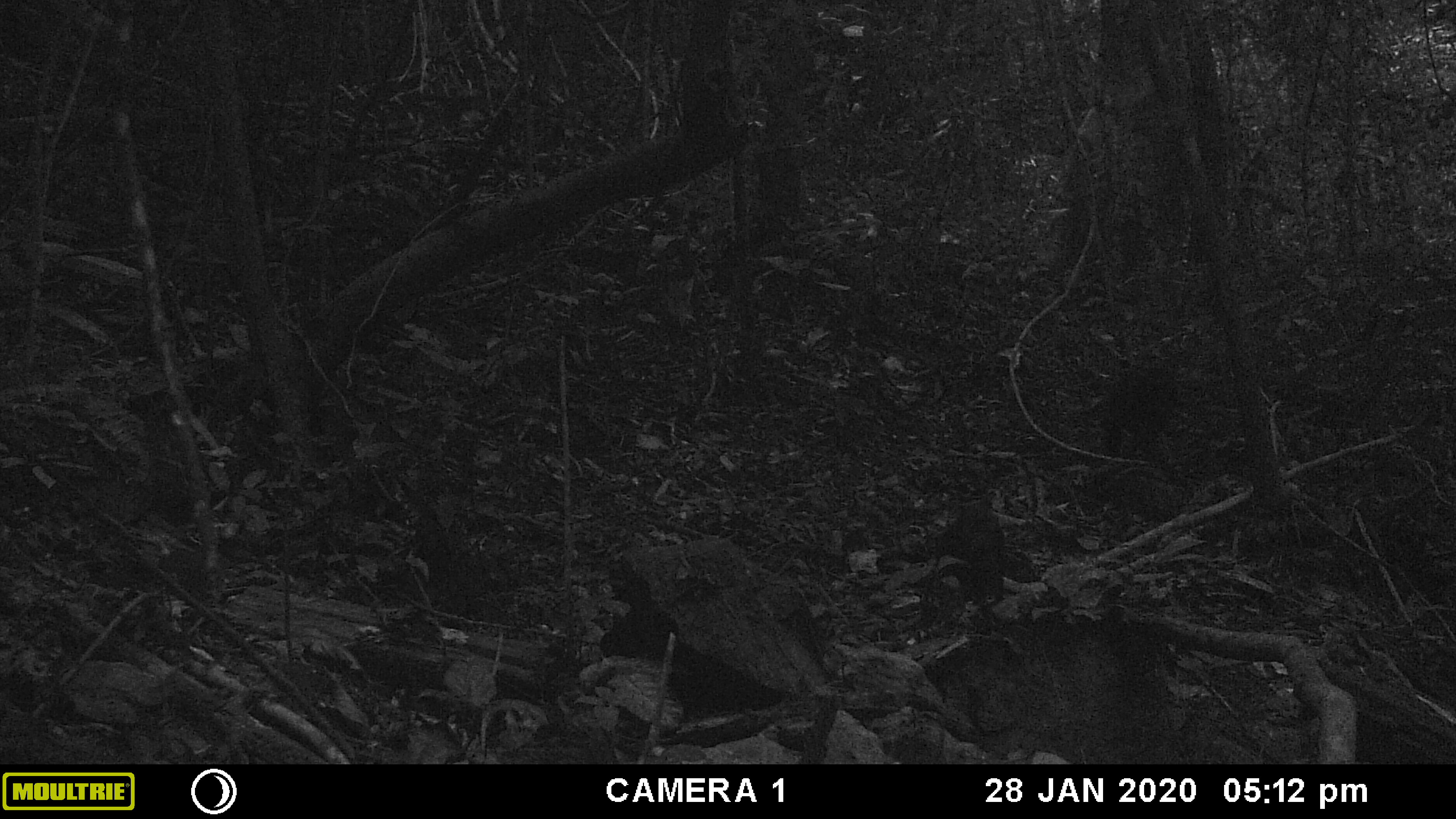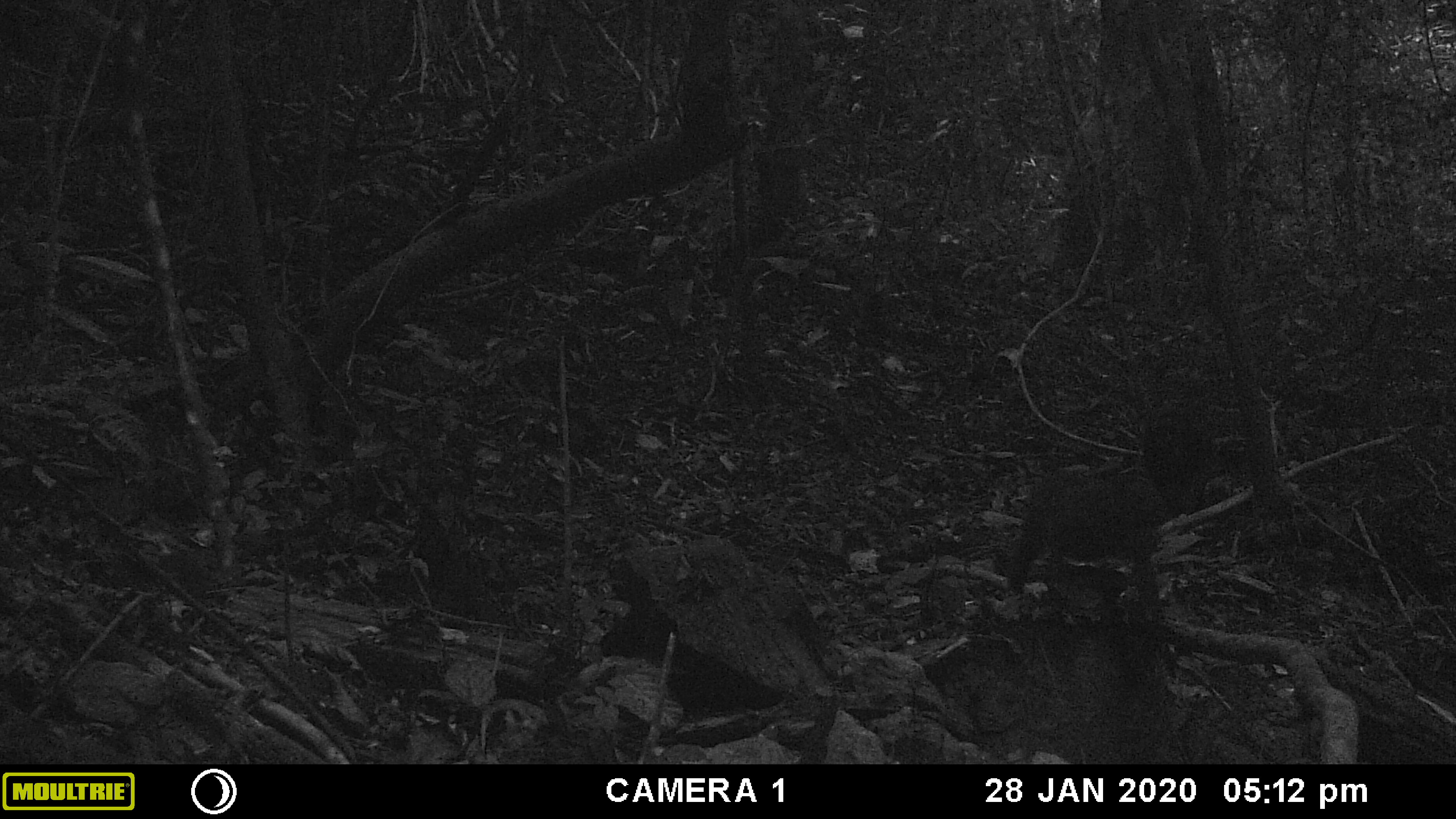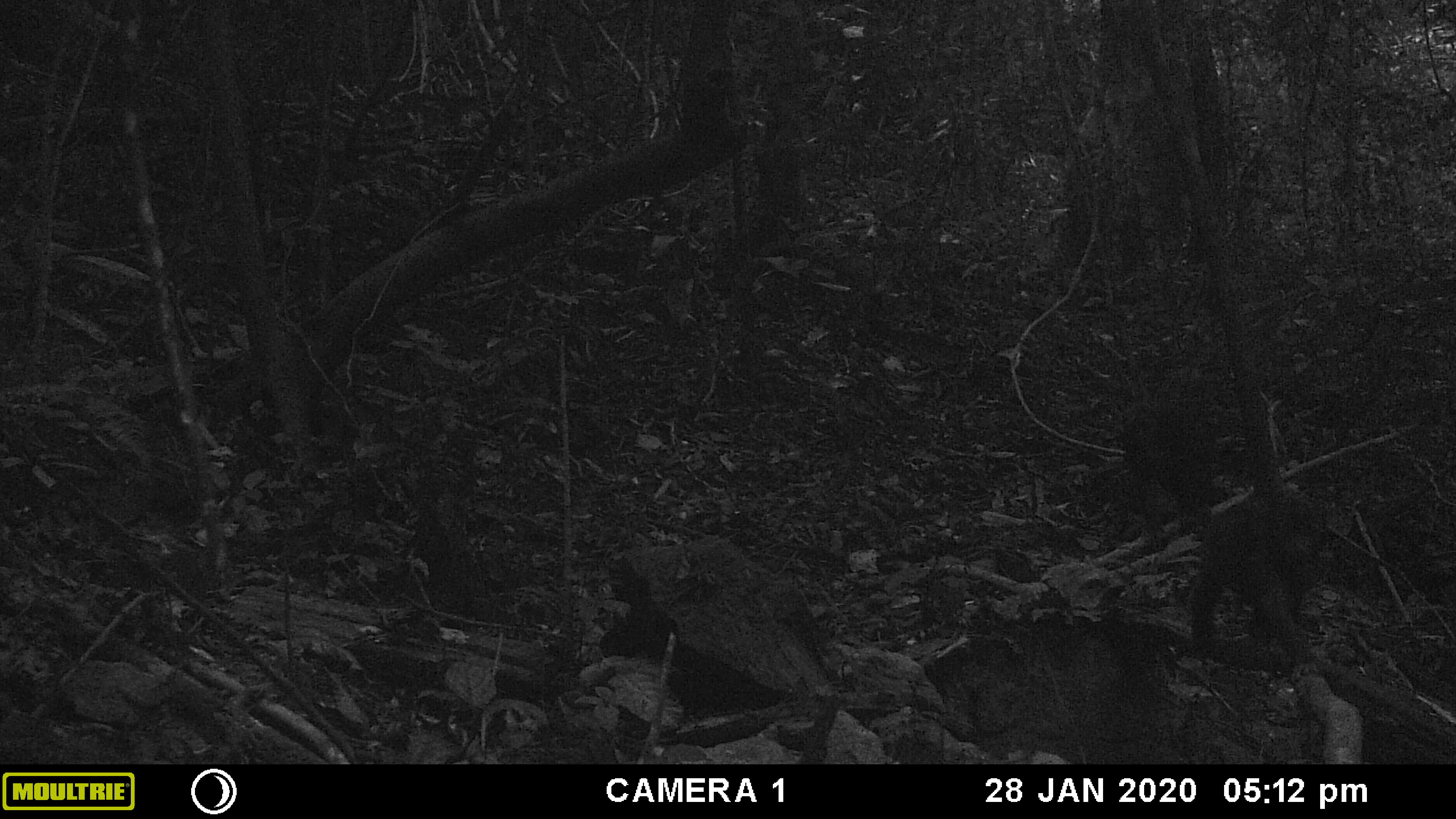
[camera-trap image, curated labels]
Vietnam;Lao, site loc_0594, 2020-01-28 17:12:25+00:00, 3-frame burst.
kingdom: Animalia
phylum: Chordata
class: Mammalia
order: Primates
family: Cercopithecidae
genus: Macaca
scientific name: Macaca arctoides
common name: stump-tailed macaque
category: stump tailed macaque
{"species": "stump tailed macaque (stump-tailed macaque) (Macaca arctoides)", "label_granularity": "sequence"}